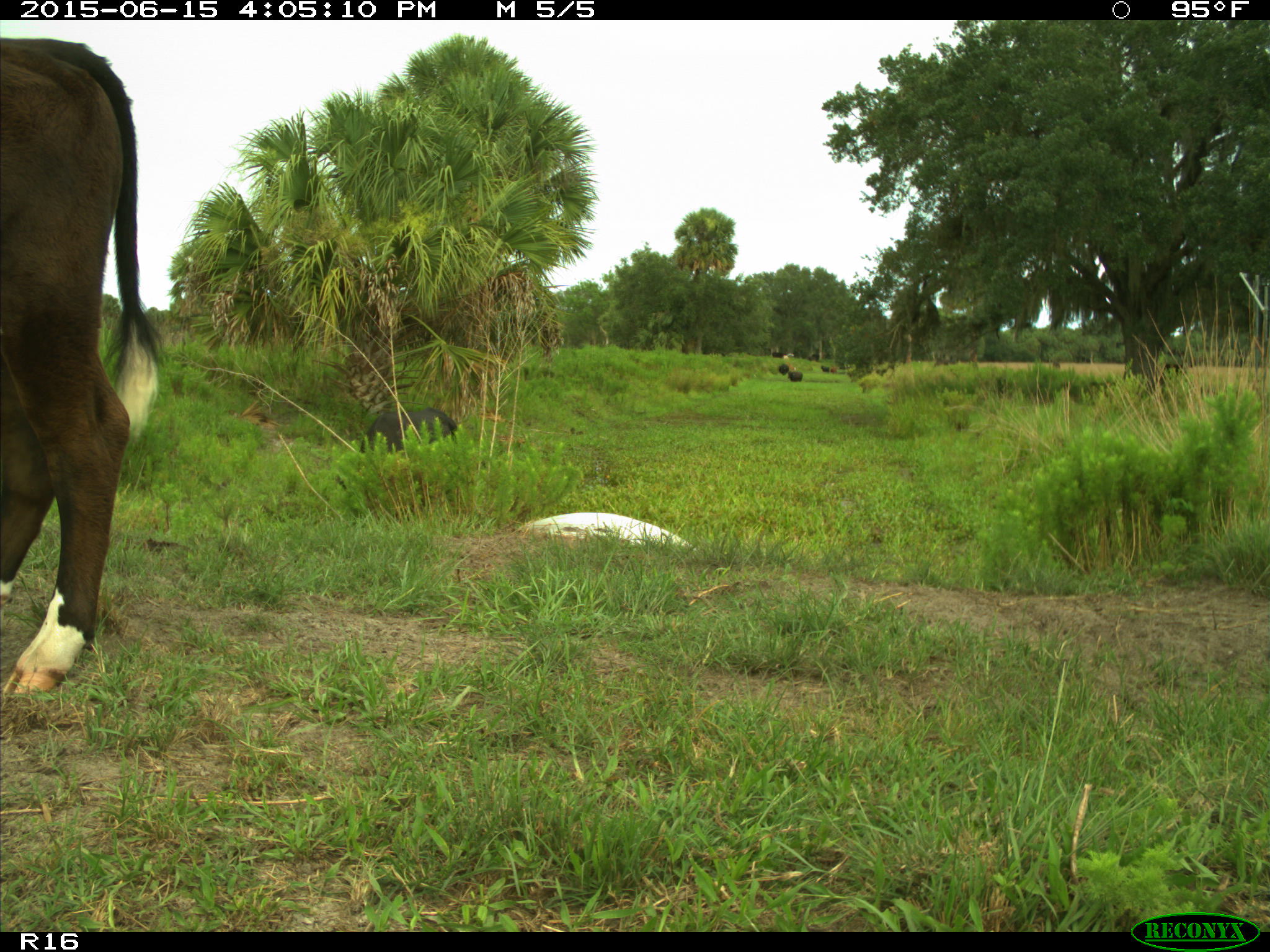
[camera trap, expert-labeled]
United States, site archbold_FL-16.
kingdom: Animalia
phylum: Chordata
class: Mammalia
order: Artiodactyla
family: Bovidae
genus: Bos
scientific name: Bos taurus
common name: domestic cow